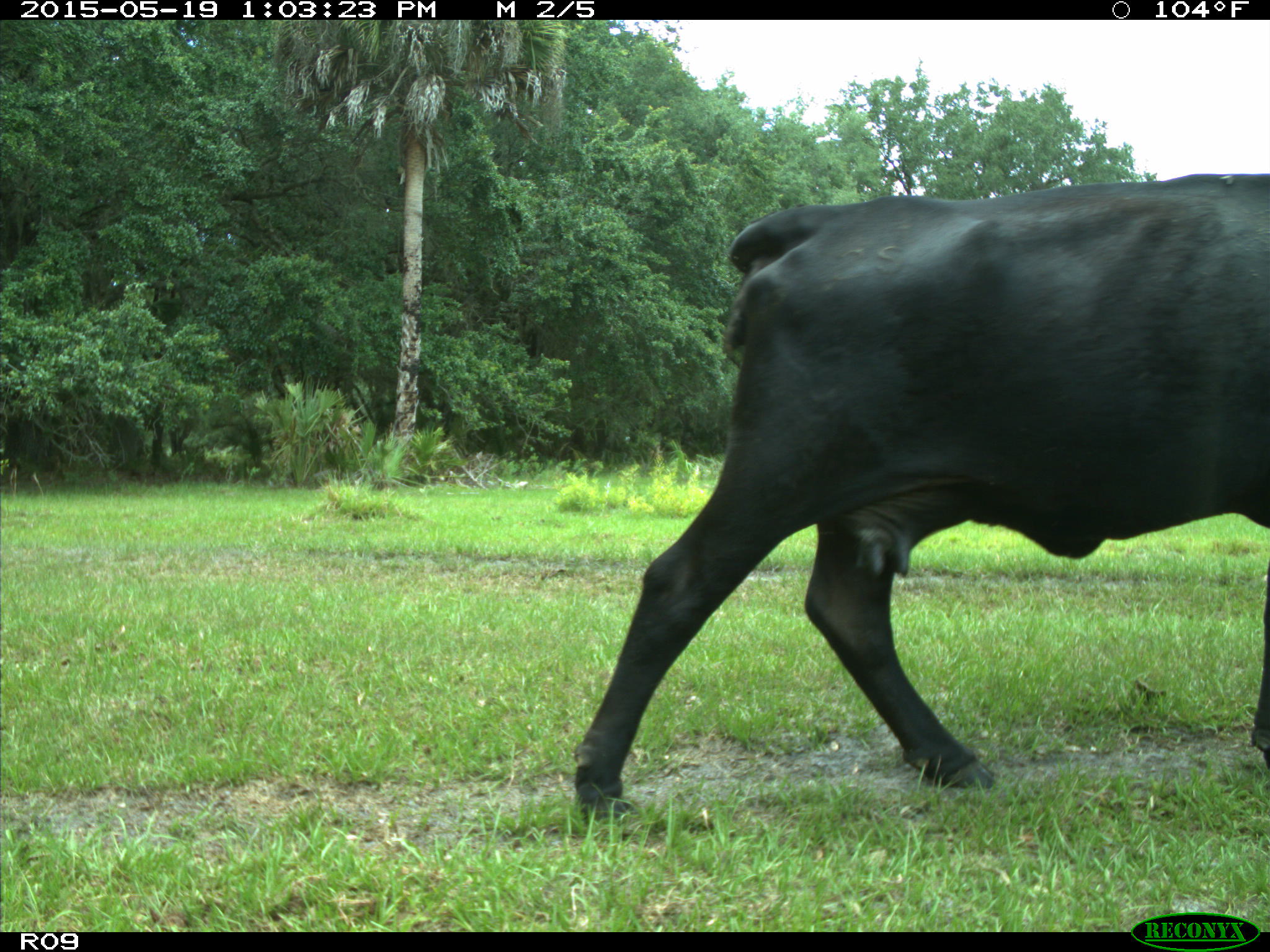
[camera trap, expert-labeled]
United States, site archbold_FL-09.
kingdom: Animalia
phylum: Chordata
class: Mammalia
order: Artiodactyla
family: Bovidae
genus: Bos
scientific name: Bos taurus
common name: domestic cow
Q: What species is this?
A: Bos taurus (domestic cow).